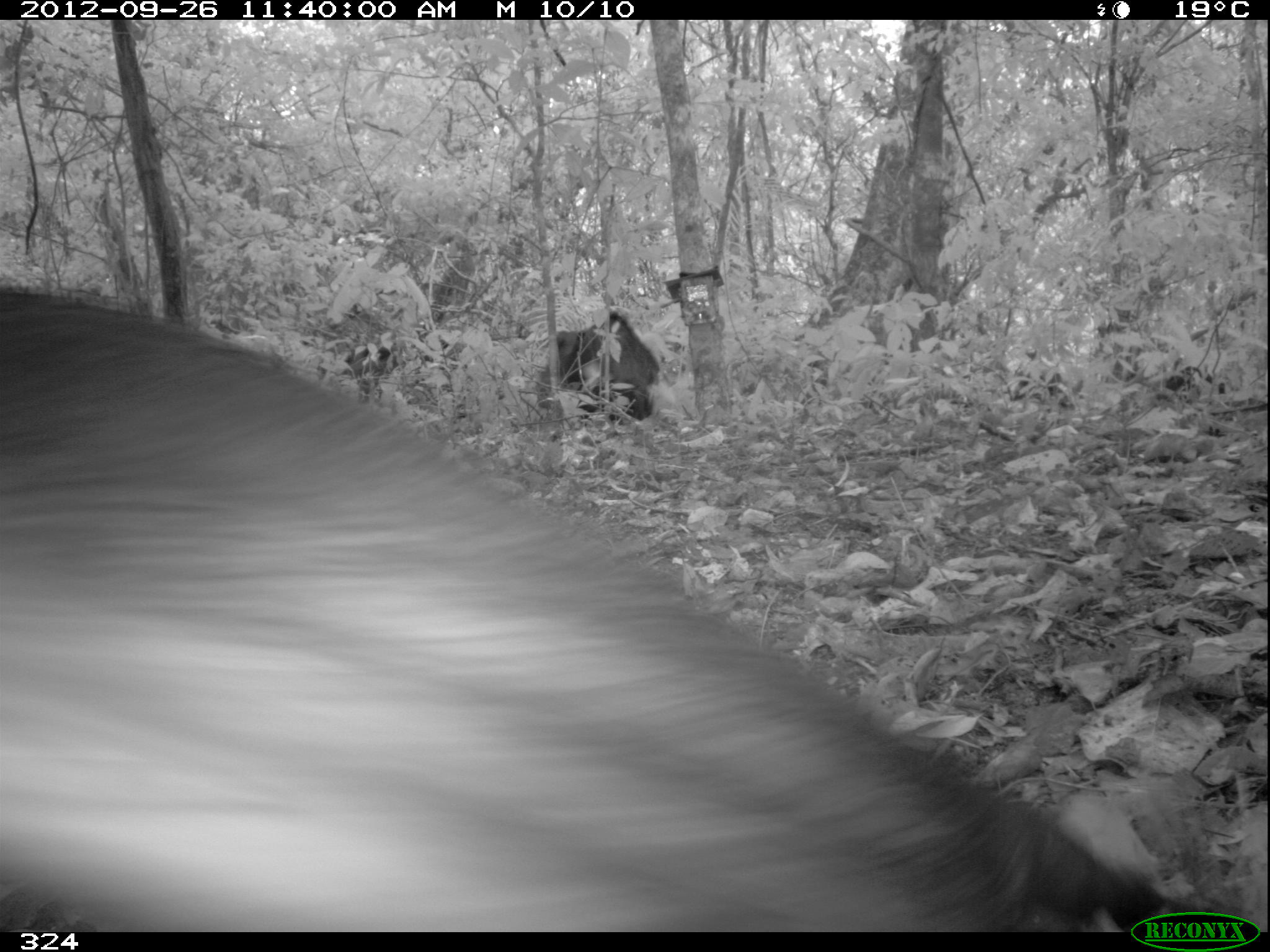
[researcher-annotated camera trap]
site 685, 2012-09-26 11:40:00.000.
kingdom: Animalia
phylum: Chordata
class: Mammalia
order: Artiodactyla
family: Tayassuidae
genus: Tayassu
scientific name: Tayassu pecari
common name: white-lipped peccary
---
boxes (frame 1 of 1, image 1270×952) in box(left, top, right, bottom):
tayassu pecari: box(0, 288, 1194, 932); box(535, 310, 658, 424)